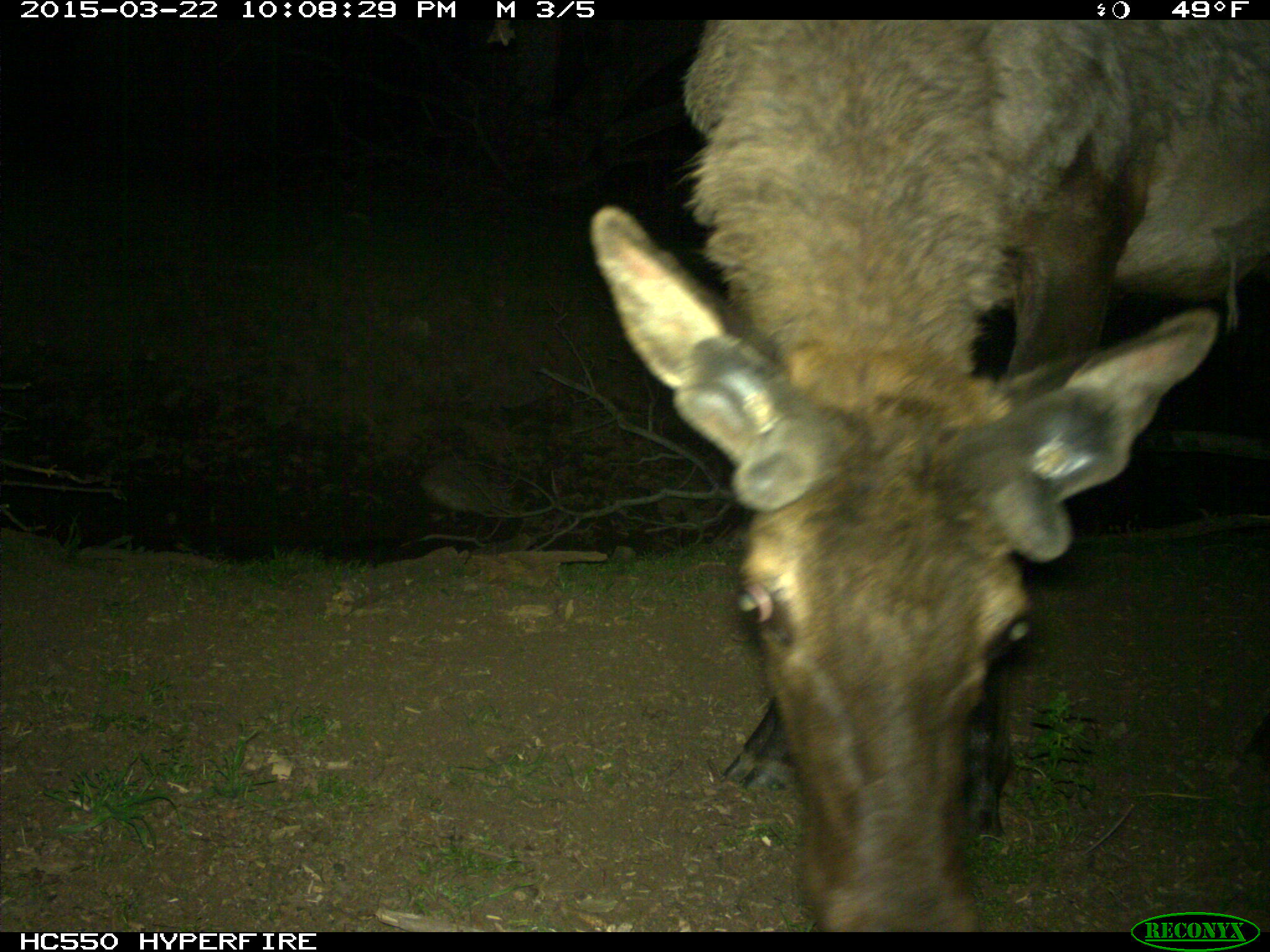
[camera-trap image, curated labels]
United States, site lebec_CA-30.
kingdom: Animalia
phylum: Chordata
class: Mammalia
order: Artiodactyla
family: Cervidae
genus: Cervus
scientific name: Cervus canadensis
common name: elk